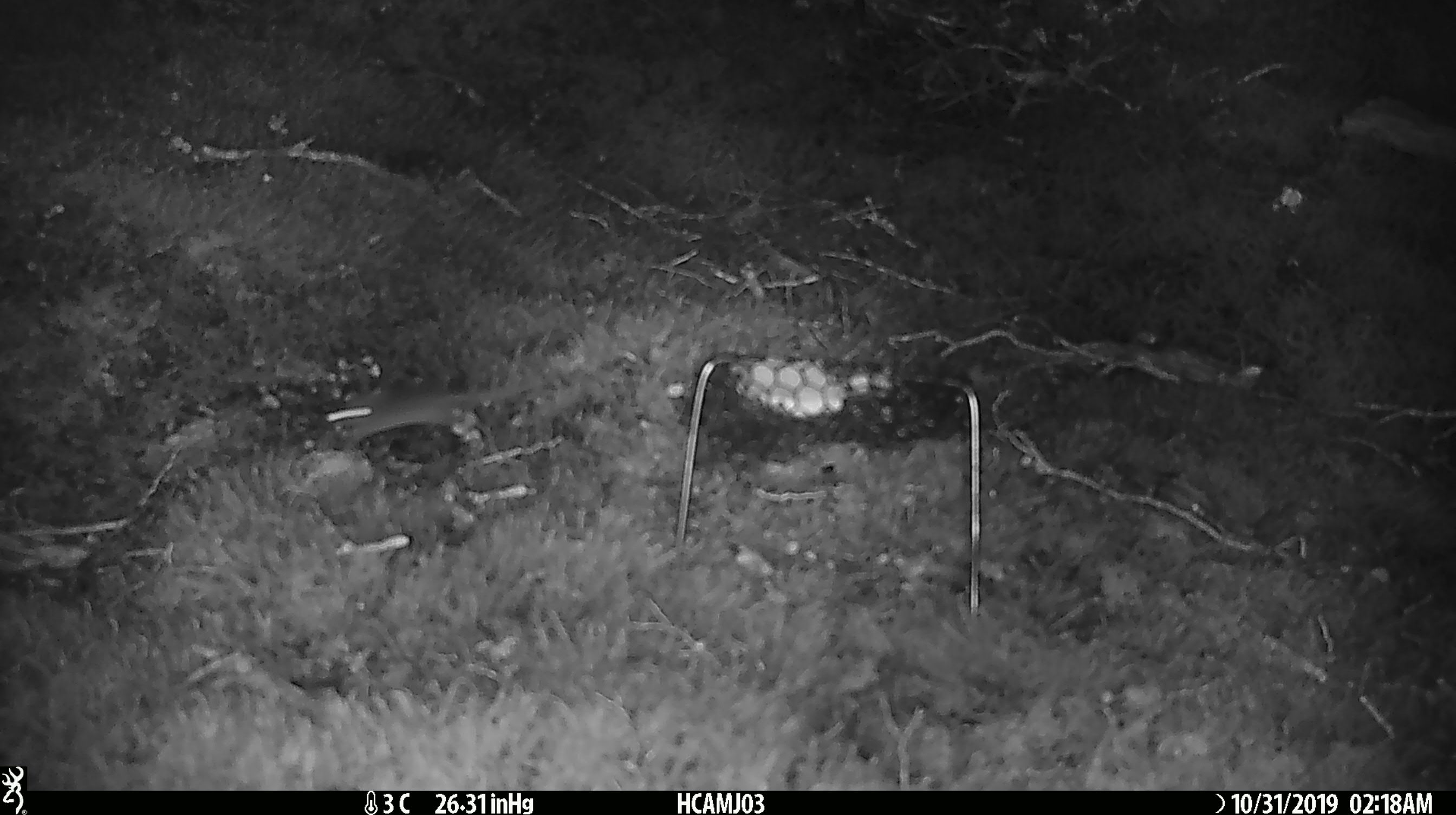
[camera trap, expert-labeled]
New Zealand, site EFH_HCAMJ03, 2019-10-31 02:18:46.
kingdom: Animalia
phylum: Chordata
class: Mammalia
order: Rodentia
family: Muridae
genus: Mus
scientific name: Mus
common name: mouse